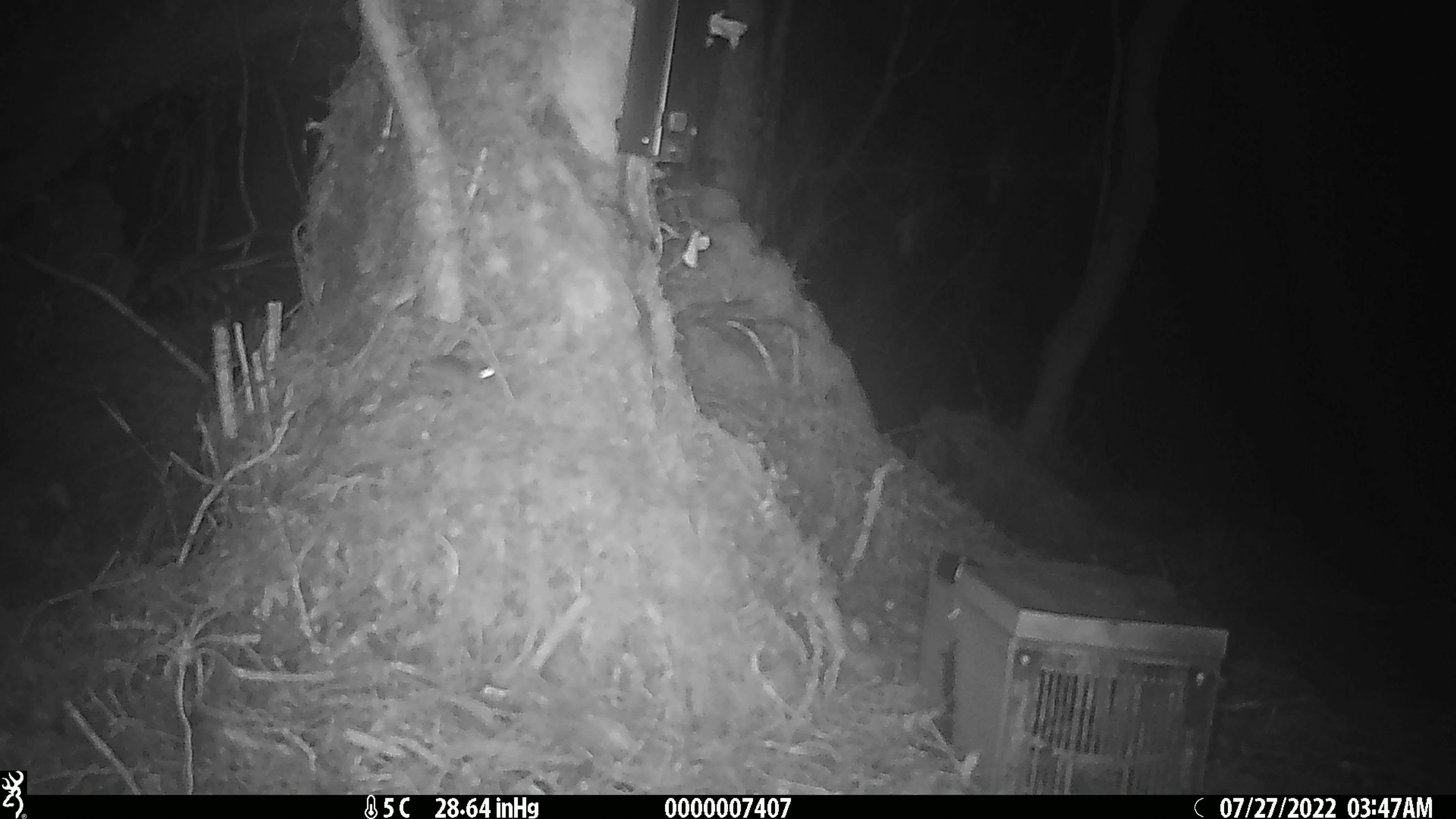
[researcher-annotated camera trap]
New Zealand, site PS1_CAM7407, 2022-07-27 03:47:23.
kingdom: Animalia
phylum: Chordata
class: Mammalia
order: Rodentia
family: Muridae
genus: Mus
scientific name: Mus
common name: mouse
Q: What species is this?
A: Mouse (Mus).